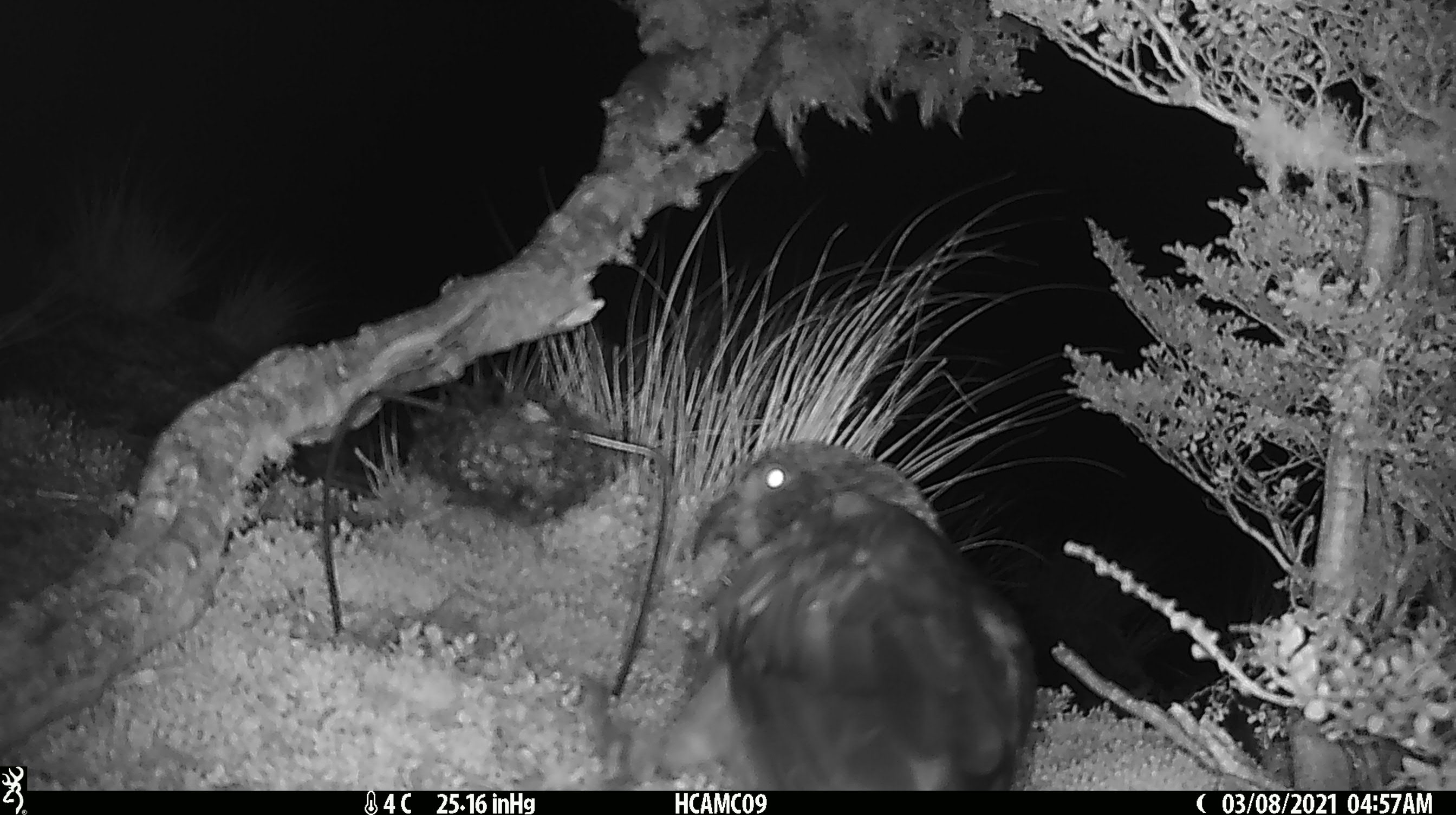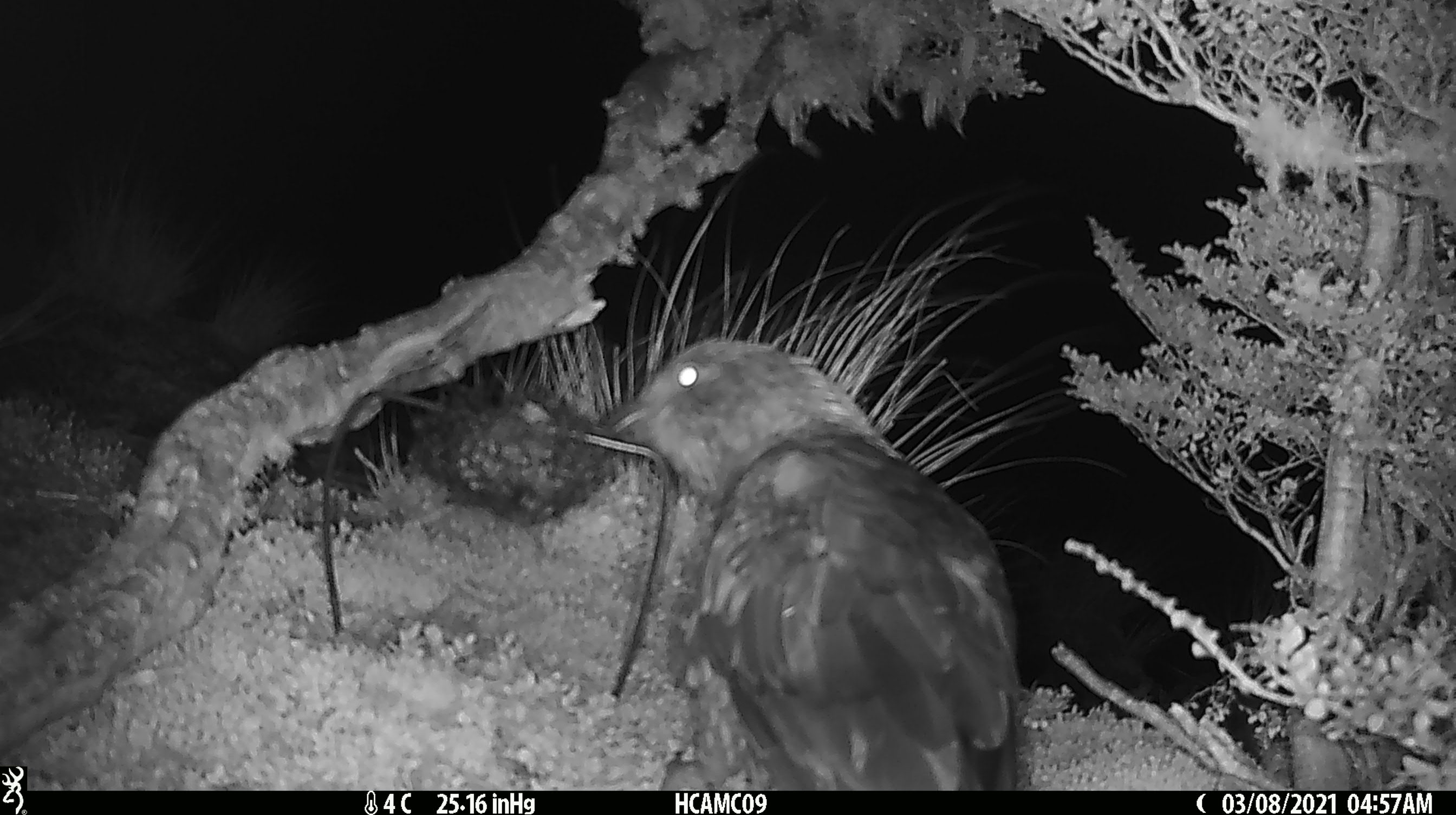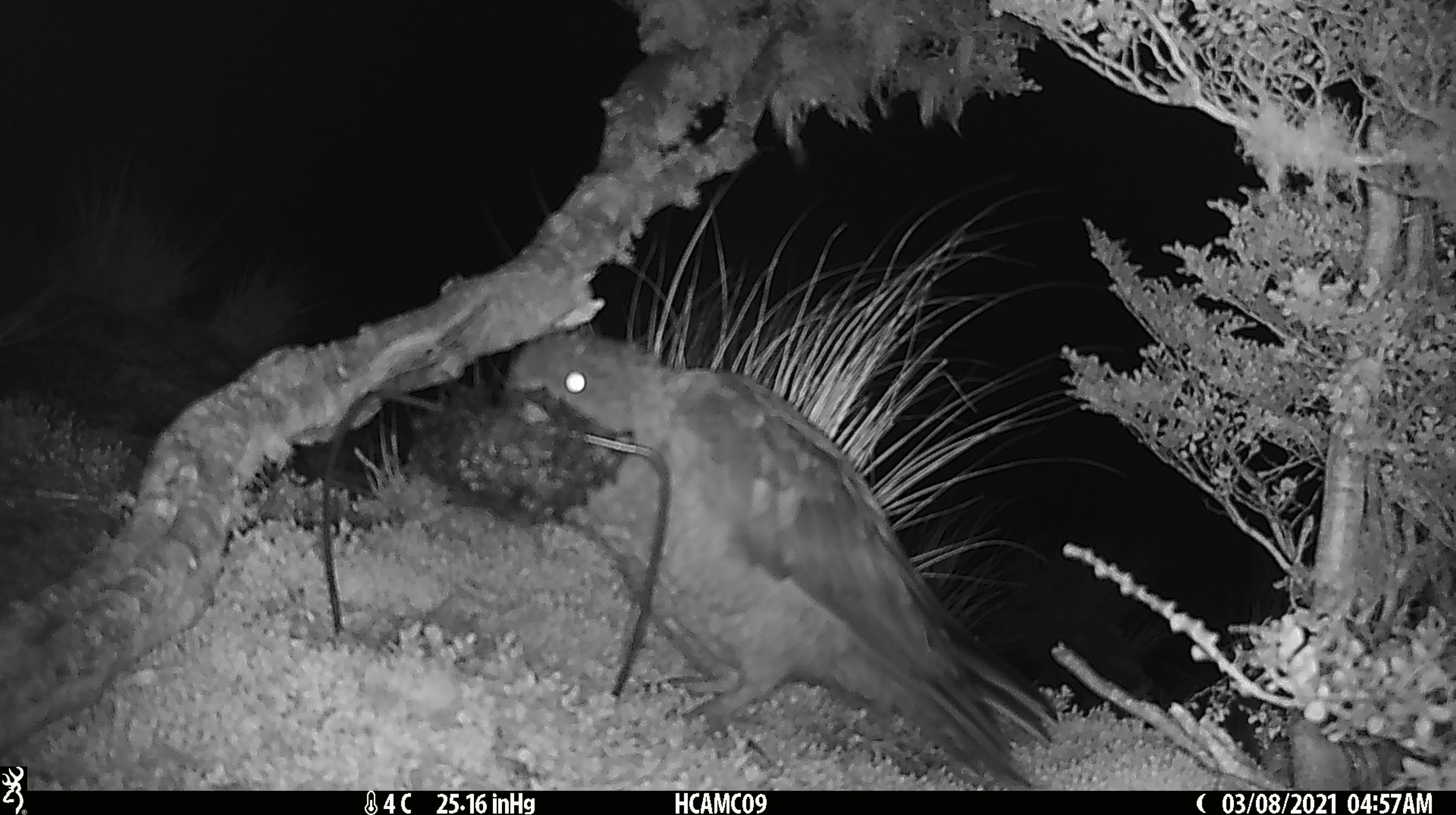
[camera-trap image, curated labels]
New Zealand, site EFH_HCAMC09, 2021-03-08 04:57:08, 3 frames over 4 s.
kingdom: Animalia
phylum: Chordata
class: Aves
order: Psittaciformes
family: Strigopidae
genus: Nestor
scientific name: Nestor notabilis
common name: kea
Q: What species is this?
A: Kea (Nestor notabilis).